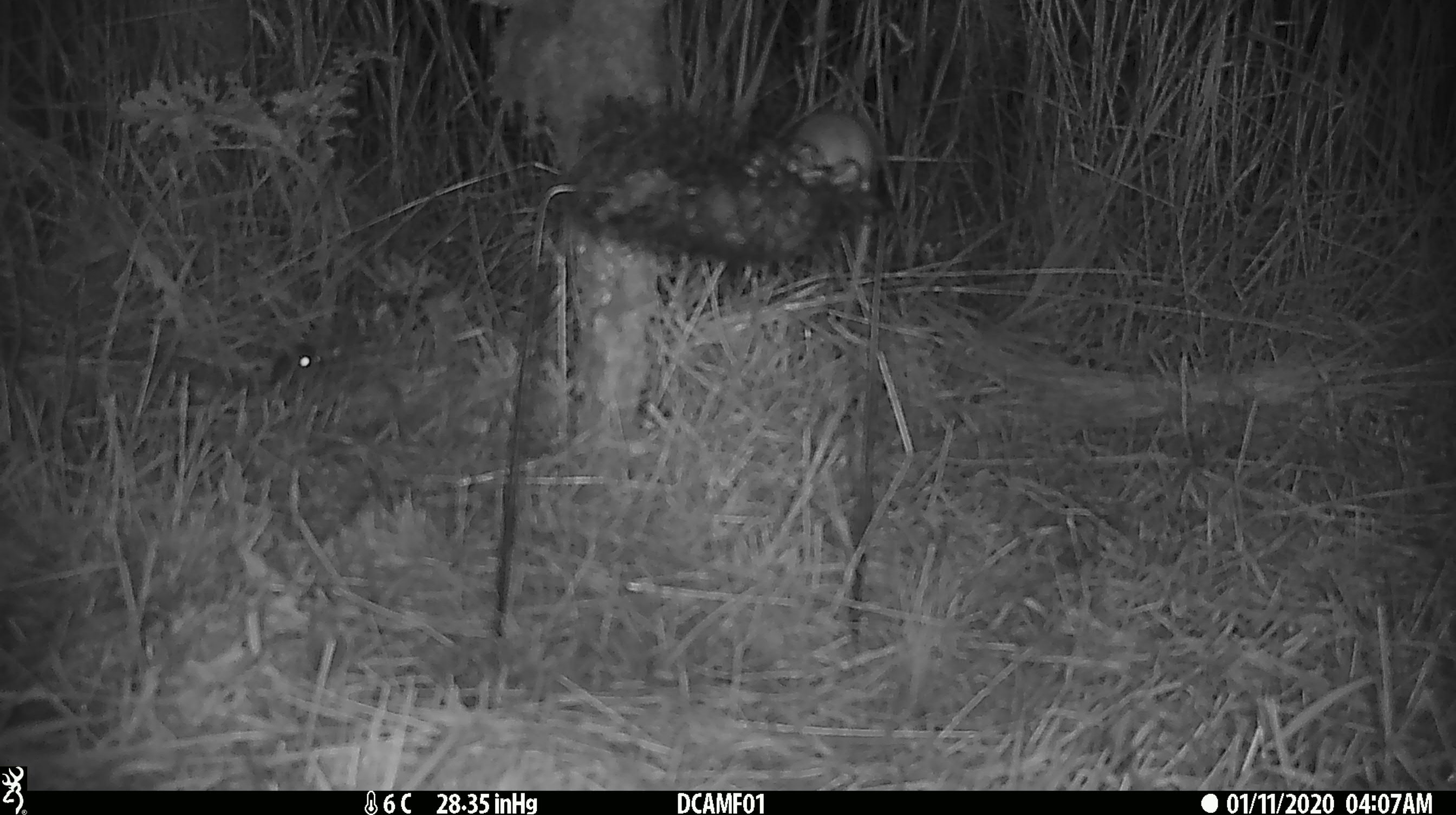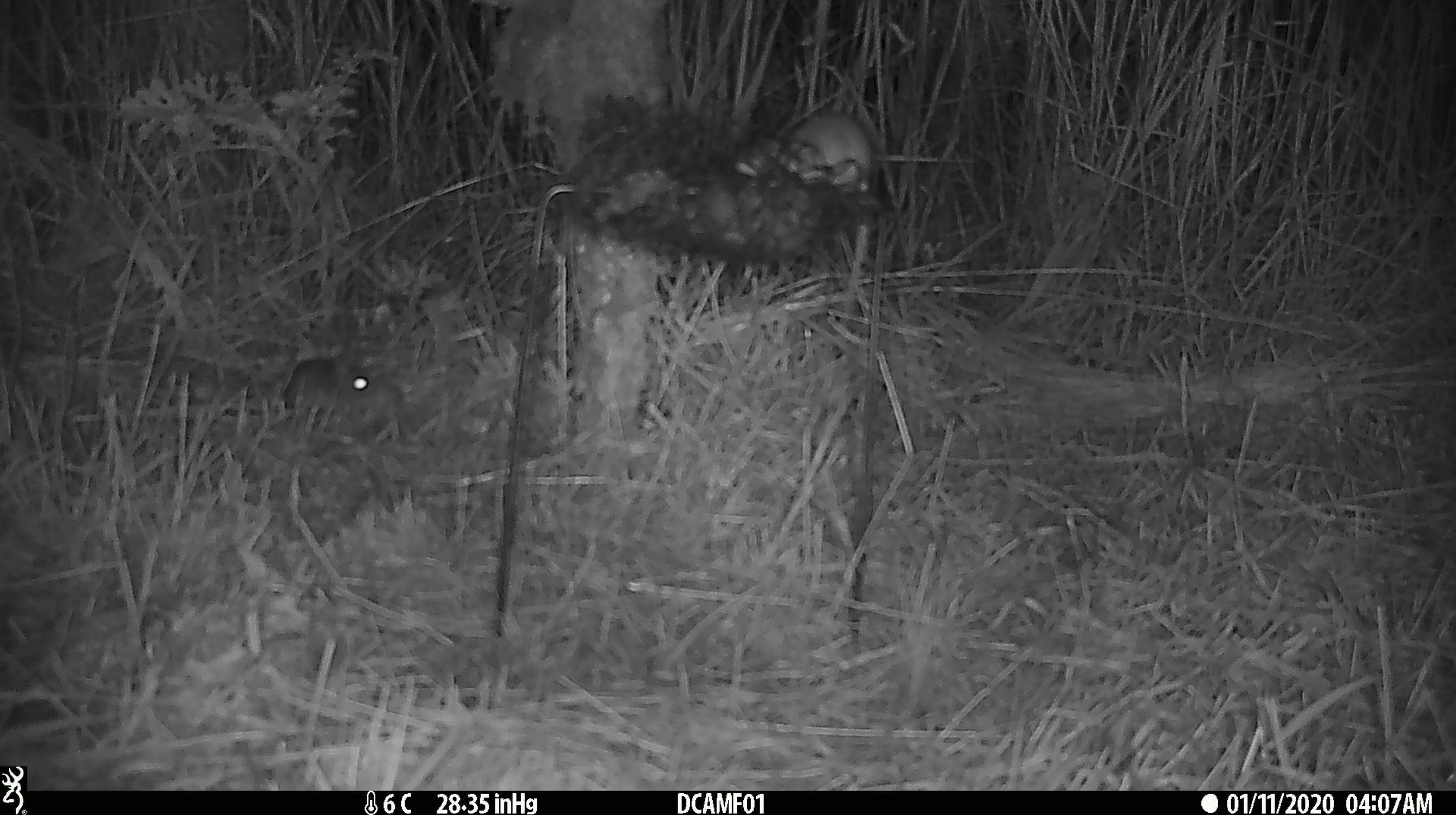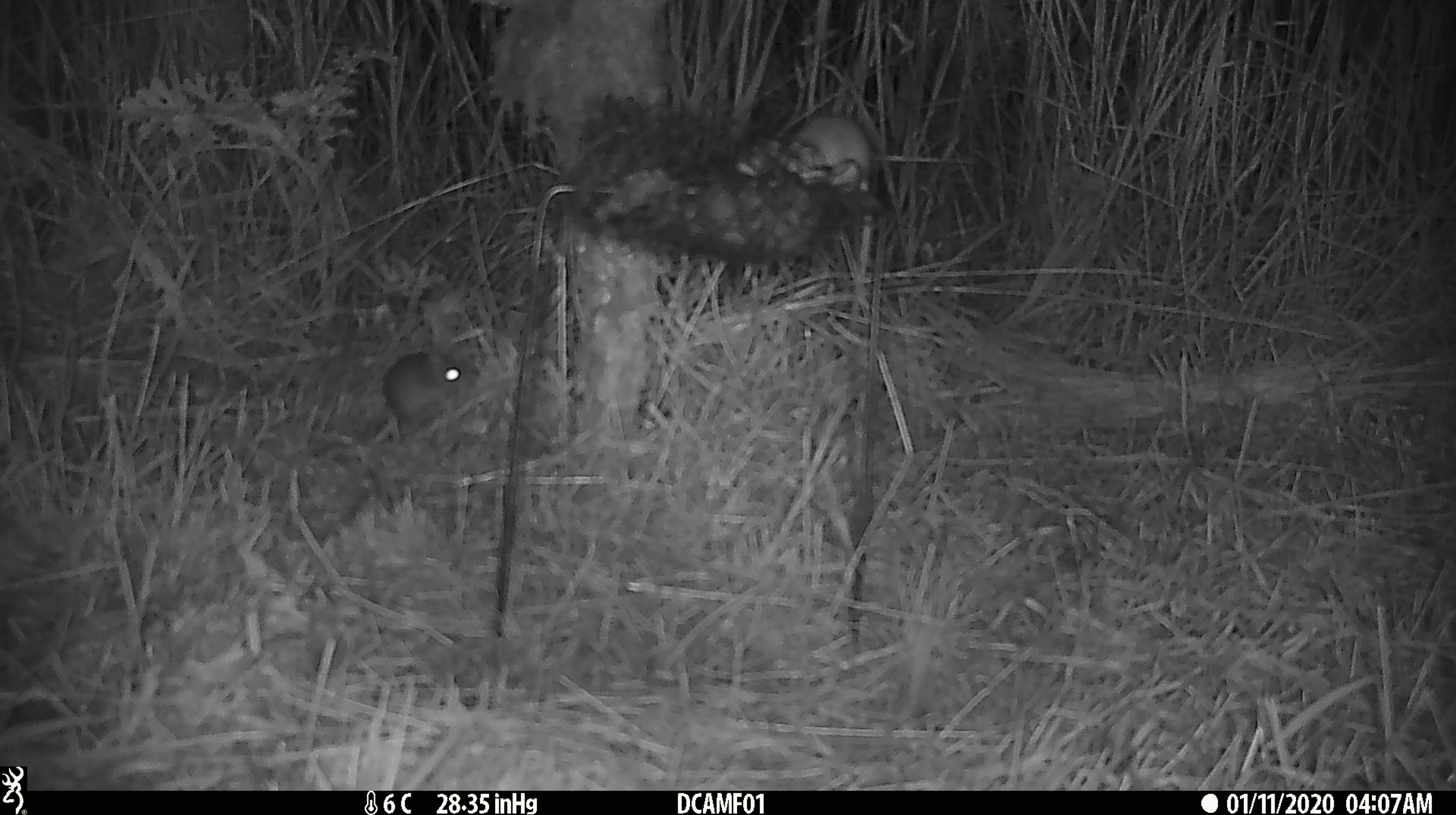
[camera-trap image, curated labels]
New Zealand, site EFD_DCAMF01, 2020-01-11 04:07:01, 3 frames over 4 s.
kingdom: Animalia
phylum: Chordata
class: Mammalia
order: Rodentia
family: Muridae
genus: Mus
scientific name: Mus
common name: mouse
Mouse (Mus).